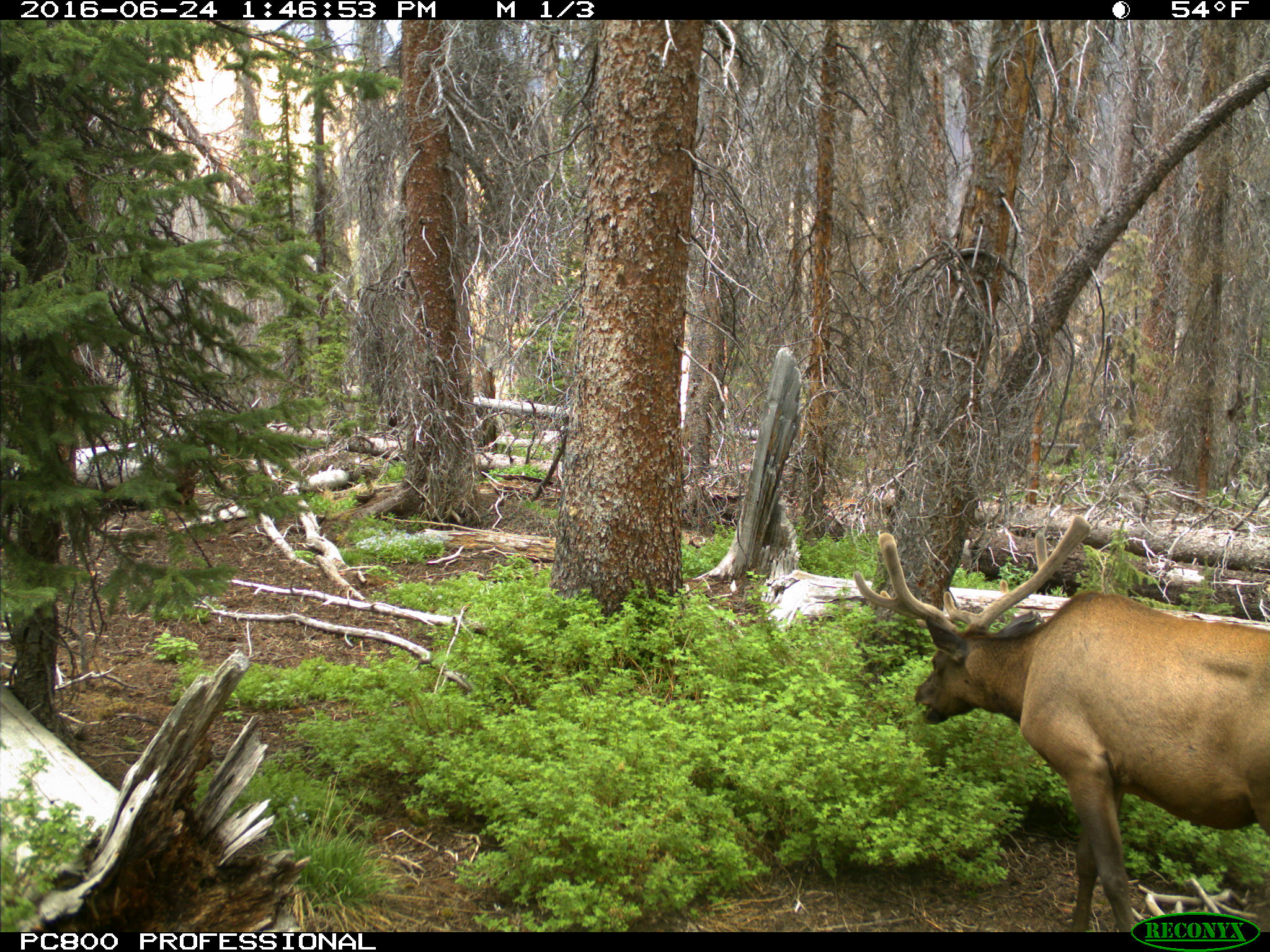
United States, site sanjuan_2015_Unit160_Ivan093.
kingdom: Animalia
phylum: Chordata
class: Mammalia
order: Artiodactyla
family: Cervidae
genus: Cervus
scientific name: Cervus elaphus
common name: red deer